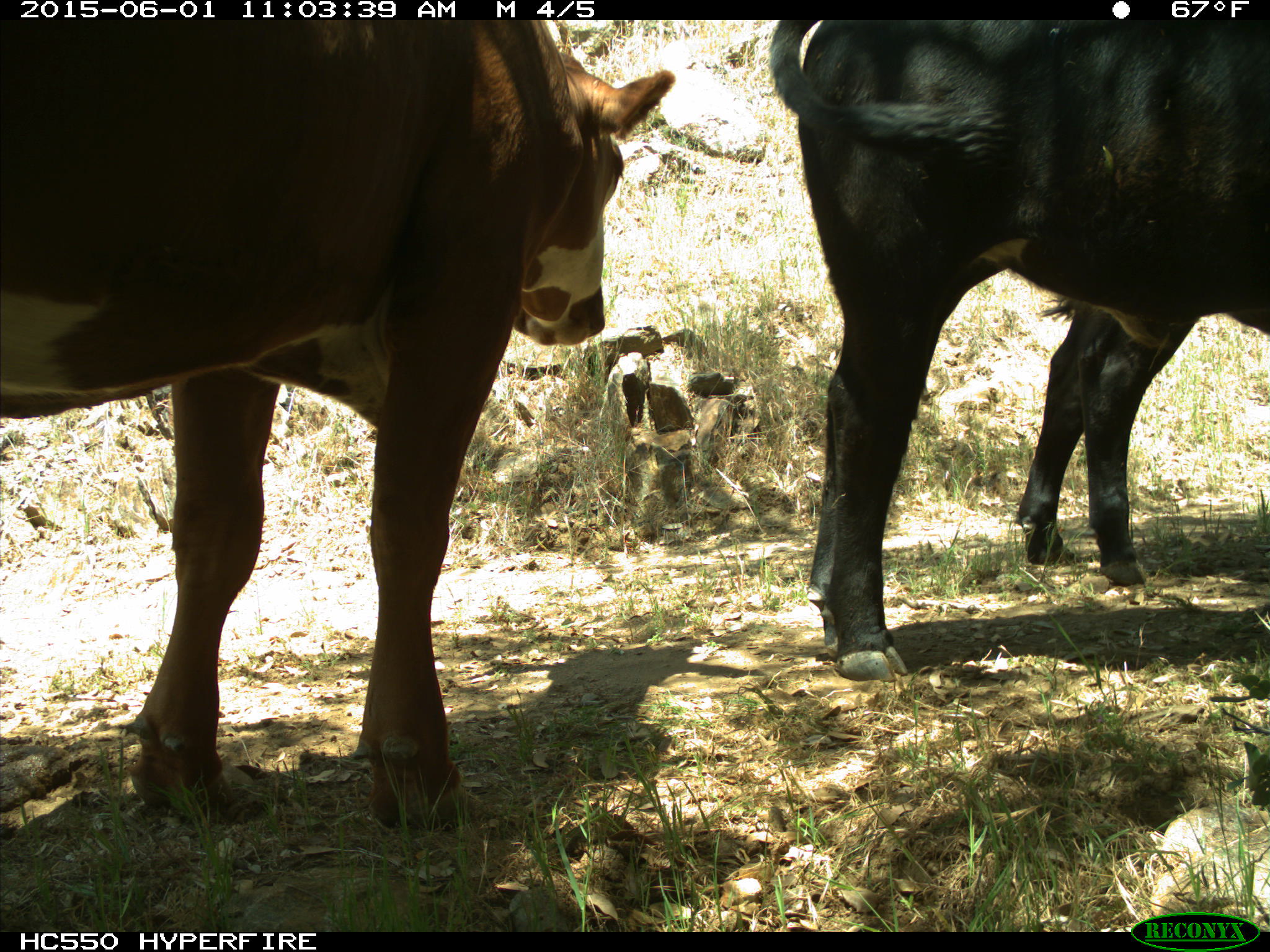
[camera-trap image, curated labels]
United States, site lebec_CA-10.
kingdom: Animalia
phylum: Chordata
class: Mammalia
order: Artiodactyla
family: Bovidae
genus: Bos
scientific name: Bos taurus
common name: domestic cow